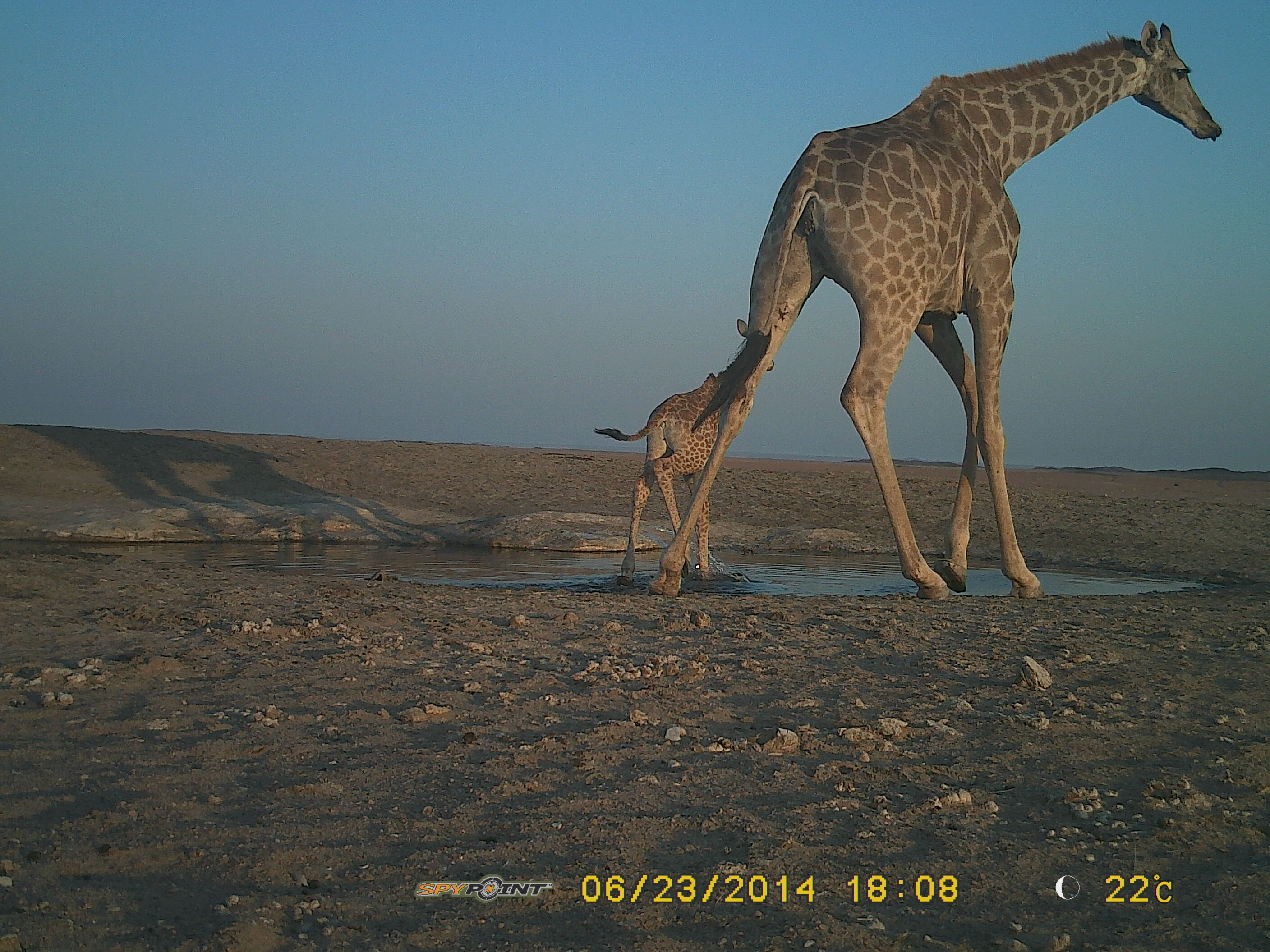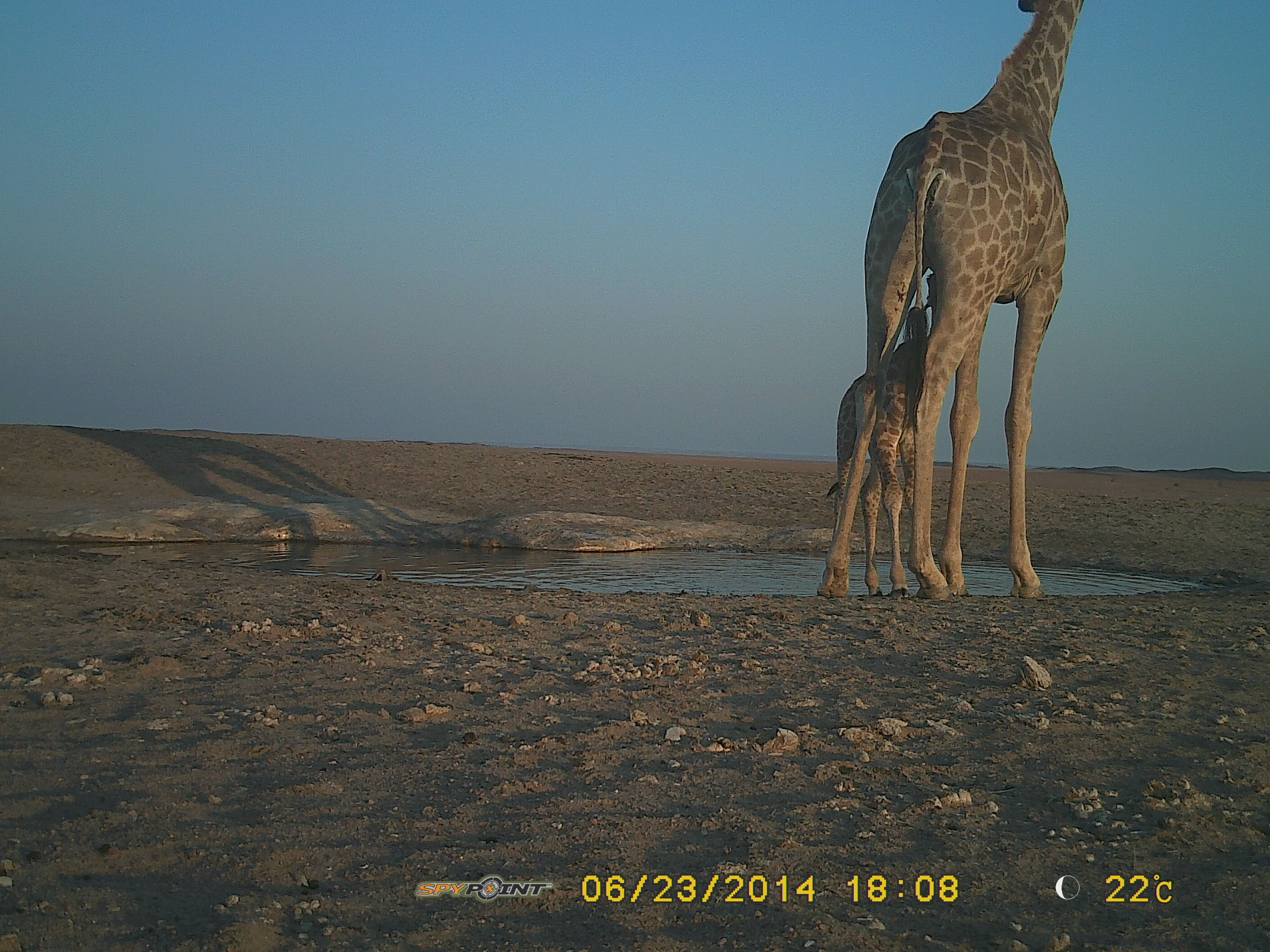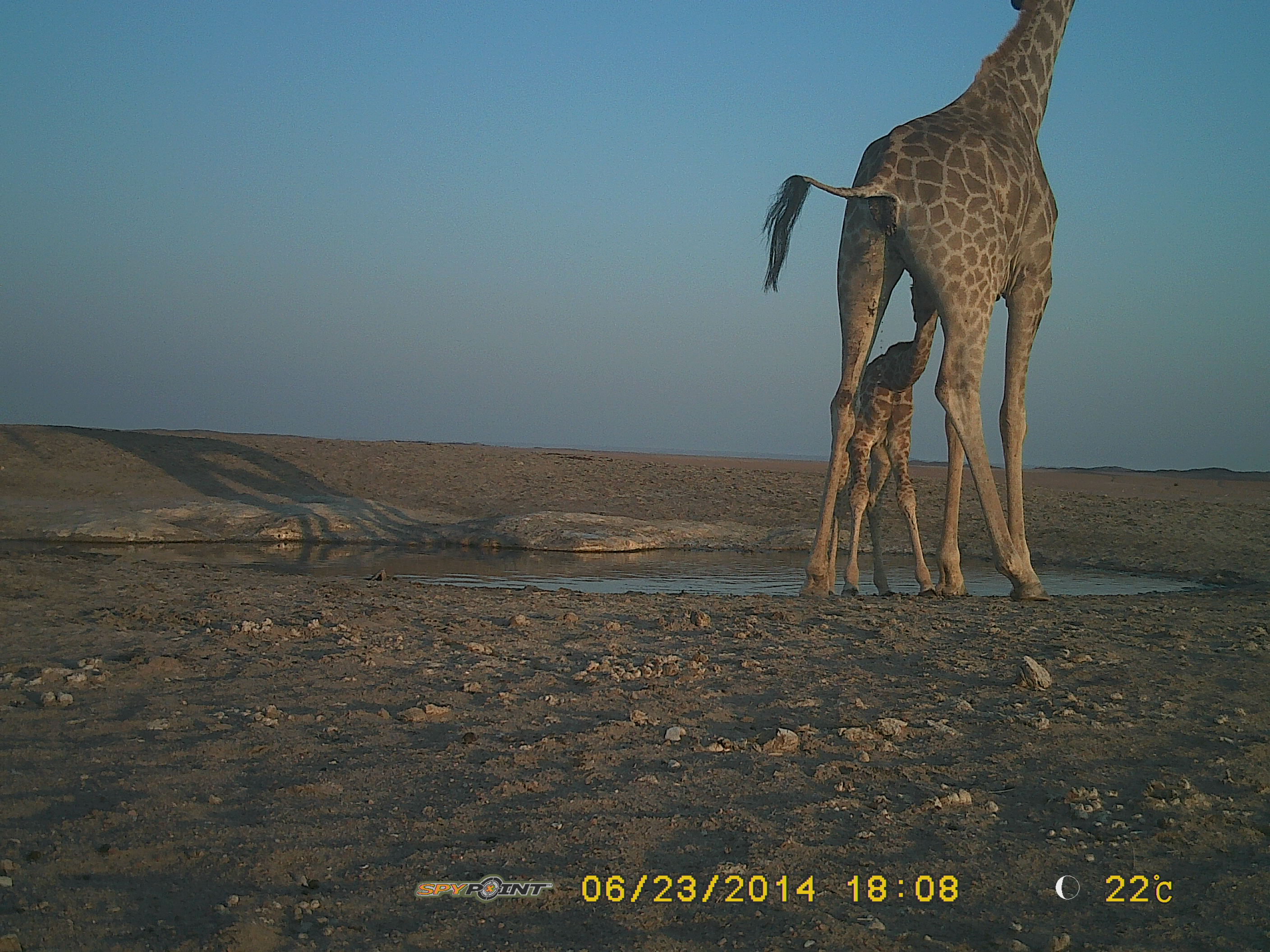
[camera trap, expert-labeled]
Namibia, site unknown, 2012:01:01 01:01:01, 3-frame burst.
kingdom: Animalia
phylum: Chordata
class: Mammalia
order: Artiodactyla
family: Giraffidae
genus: Giraffa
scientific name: Giraffa camelopardalis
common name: giraffe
Giraffa camelopardalis (giraffe).